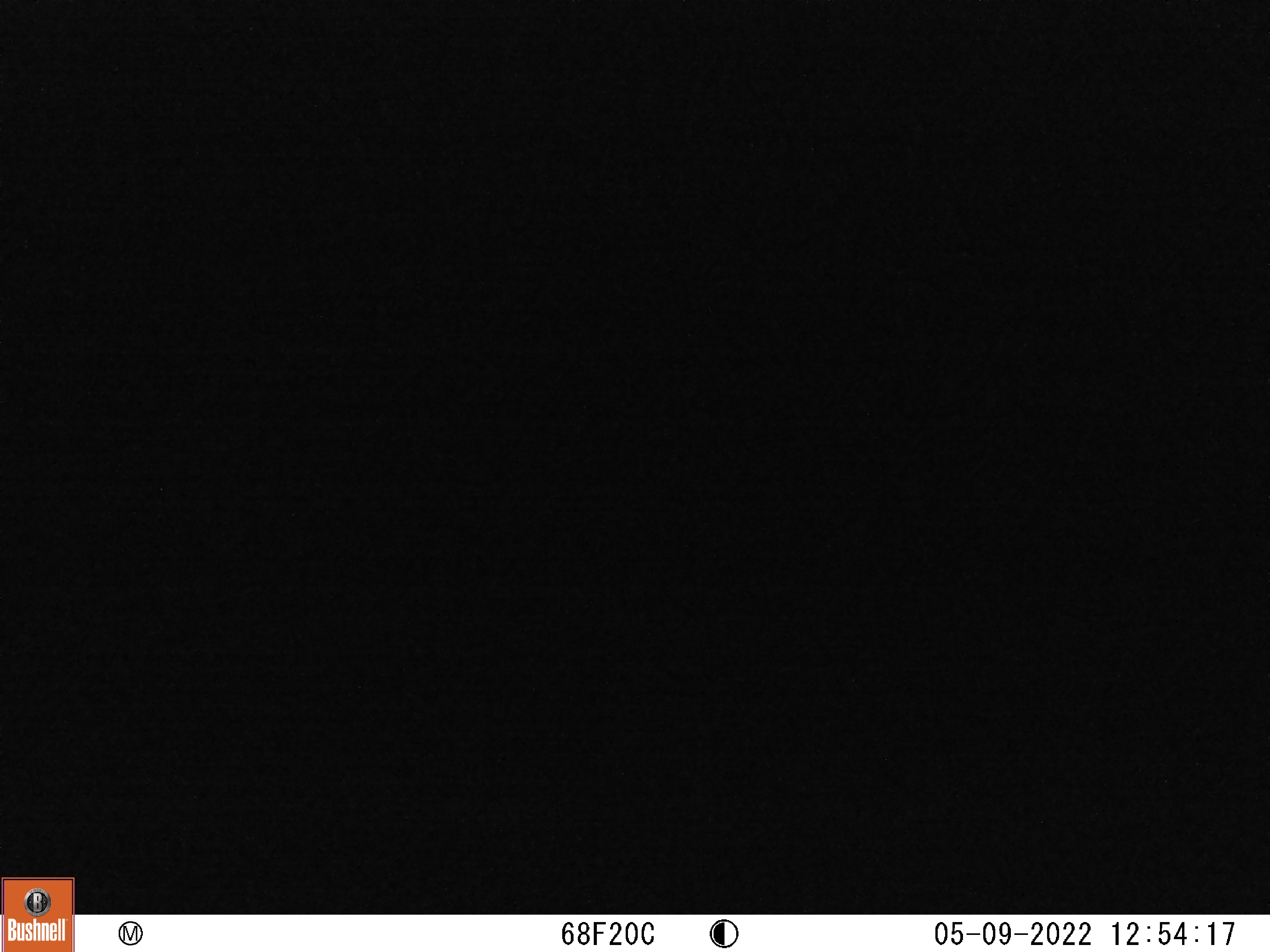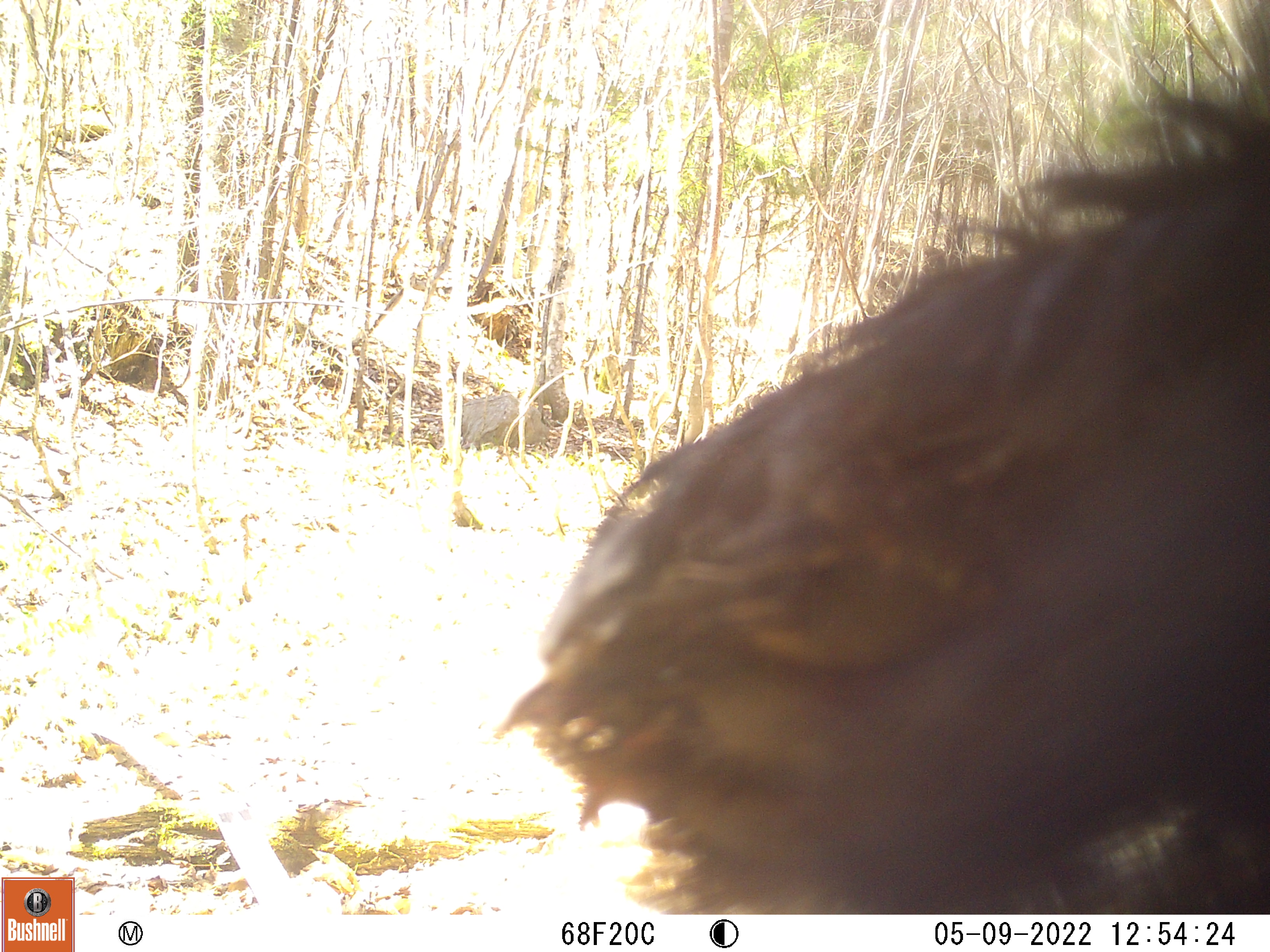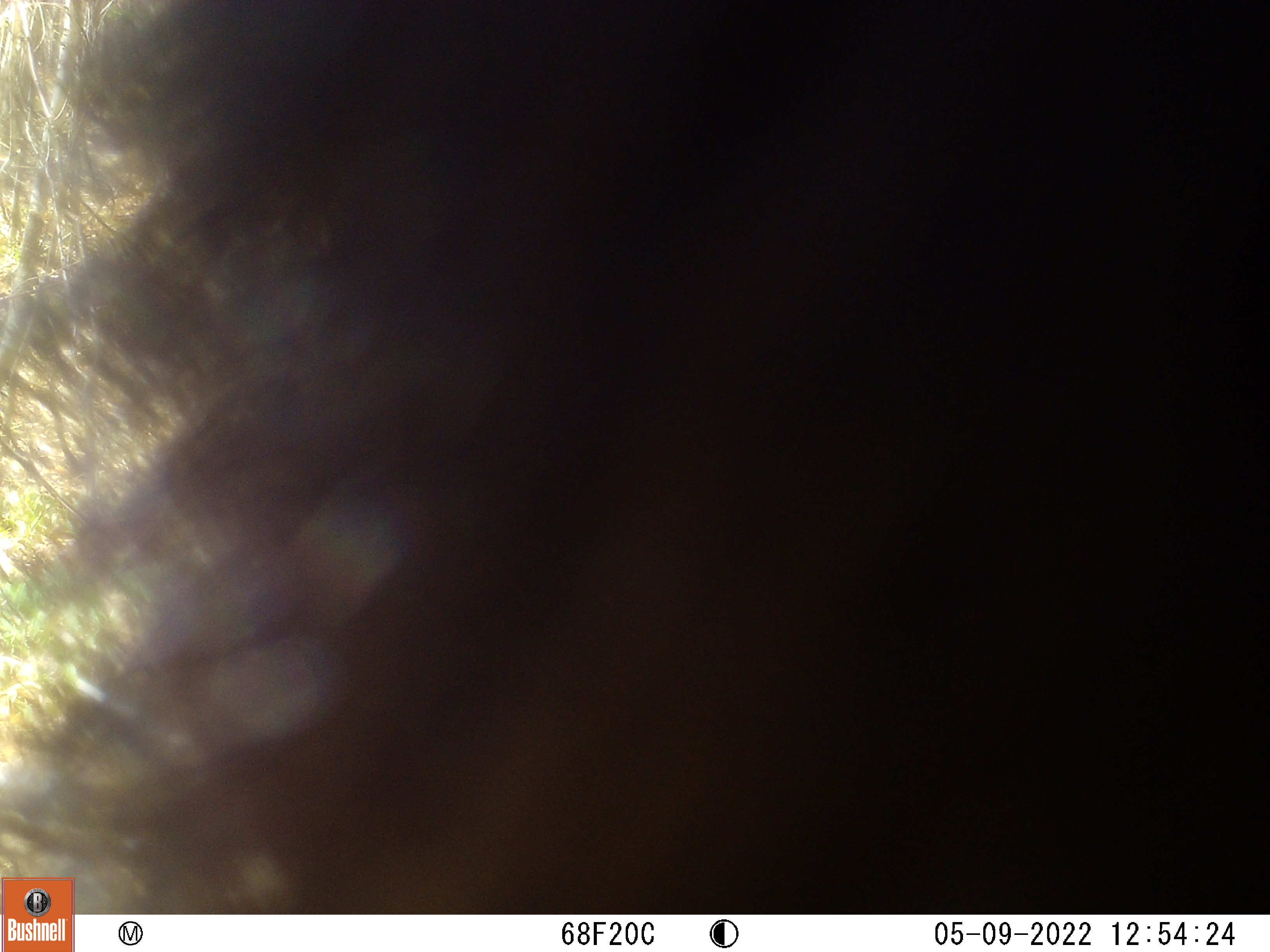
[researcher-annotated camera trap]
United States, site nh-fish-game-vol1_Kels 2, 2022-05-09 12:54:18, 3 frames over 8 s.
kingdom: Animalia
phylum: Chordata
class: Mammalia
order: Carnivora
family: Ursidae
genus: Ursus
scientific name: Ursus americanus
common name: black bear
Black bear (Ursus americanus).